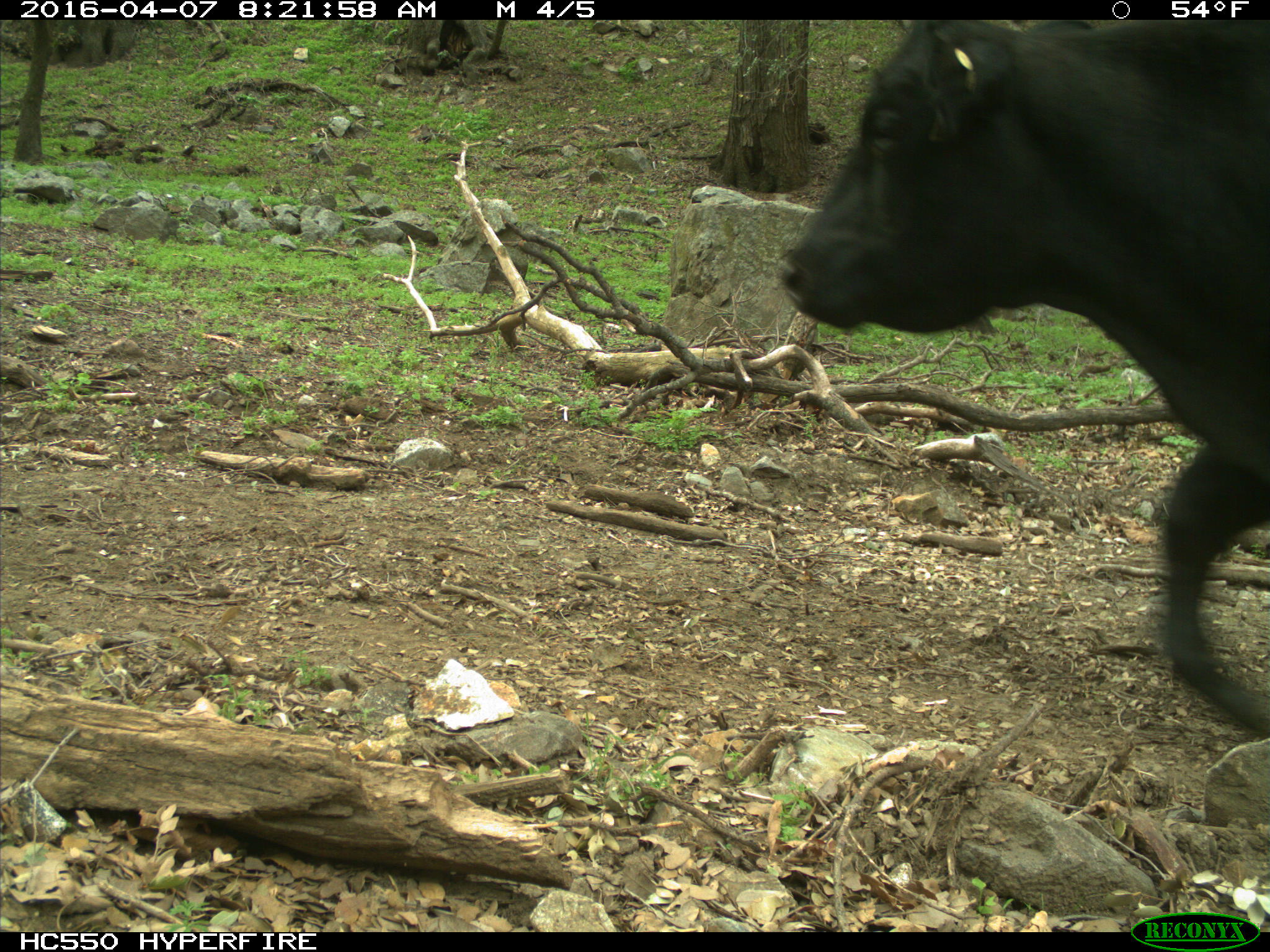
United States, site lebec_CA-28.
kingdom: Animalia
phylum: Chordata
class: Mammalia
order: Artiodactyla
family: Bovidae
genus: Bos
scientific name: Bos taurus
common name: domestic cow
Bos taurus (domestic cow).